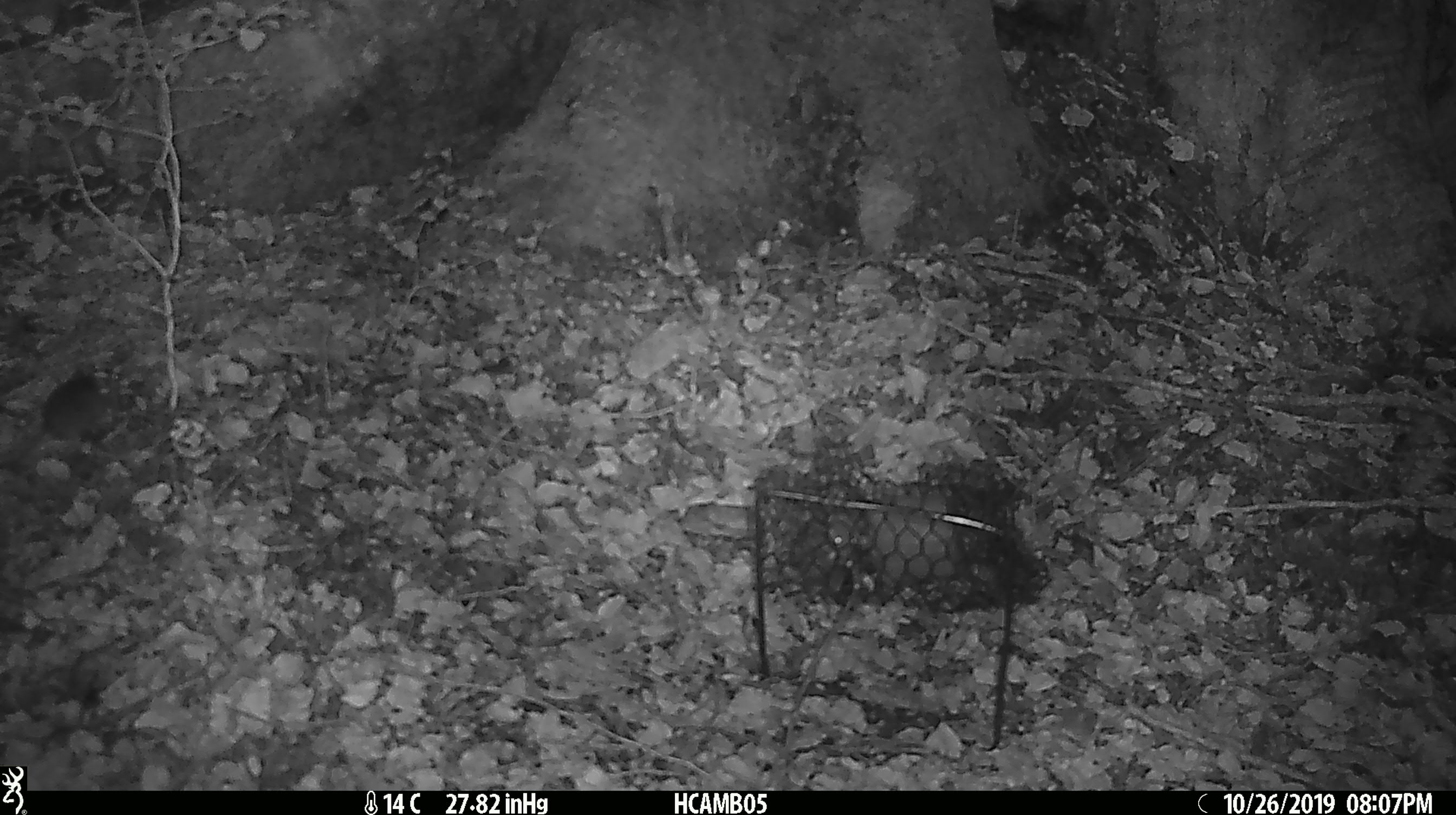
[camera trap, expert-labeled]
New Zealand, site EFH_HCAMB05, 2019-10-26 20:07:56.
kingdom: Animalia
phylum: Chordata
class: Mammalia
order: Rodentia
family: Muridae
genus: Mus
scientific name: Mus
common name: mouse